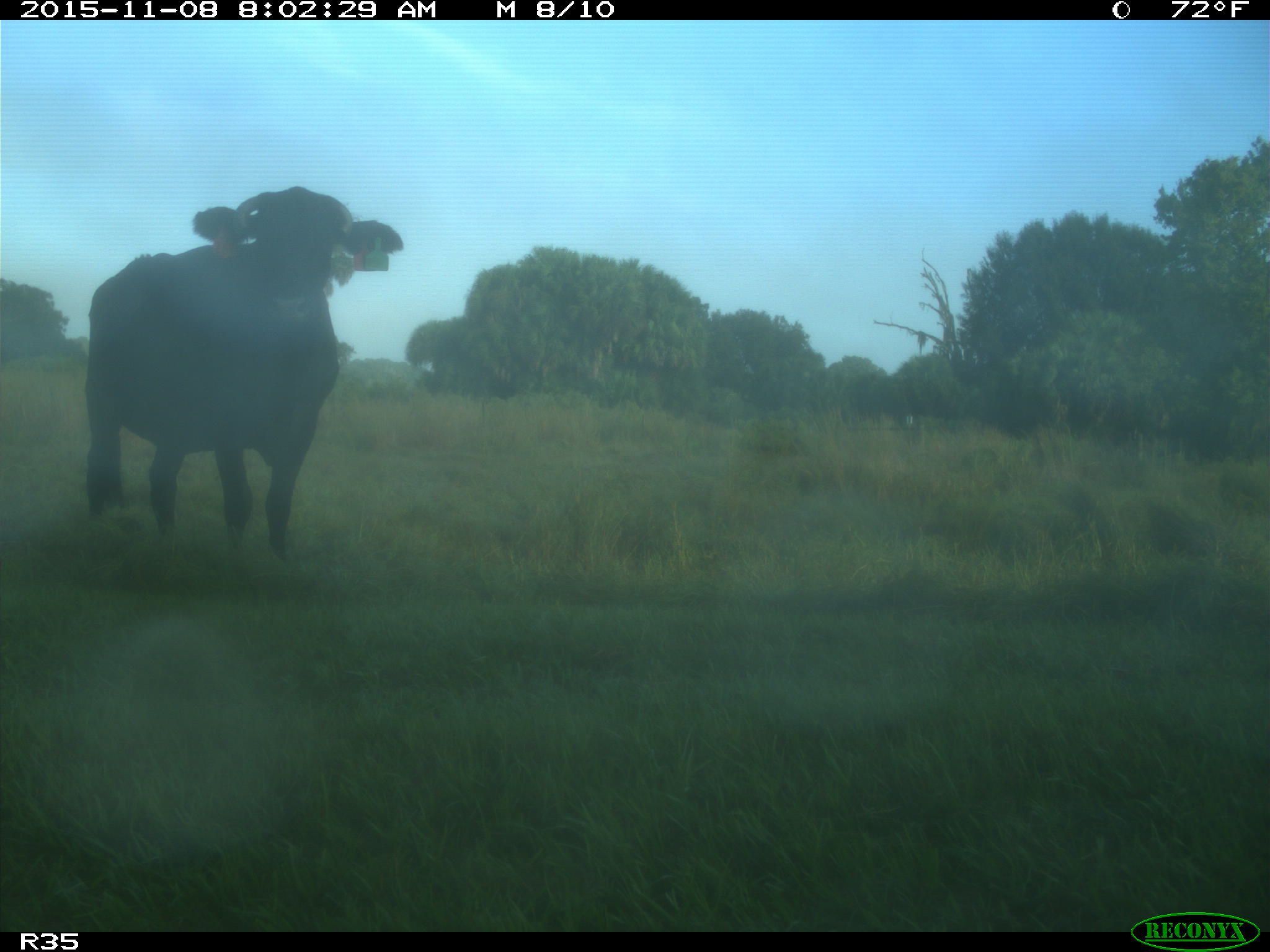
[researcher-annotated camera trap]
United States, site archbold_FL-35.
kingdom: Animalia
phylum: Chordata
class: Mammalia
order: Artiodactyla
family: Bovidae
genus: Bos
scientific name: Bos taurus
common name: domestic cow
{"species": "Bos taurus (domestic cow)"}